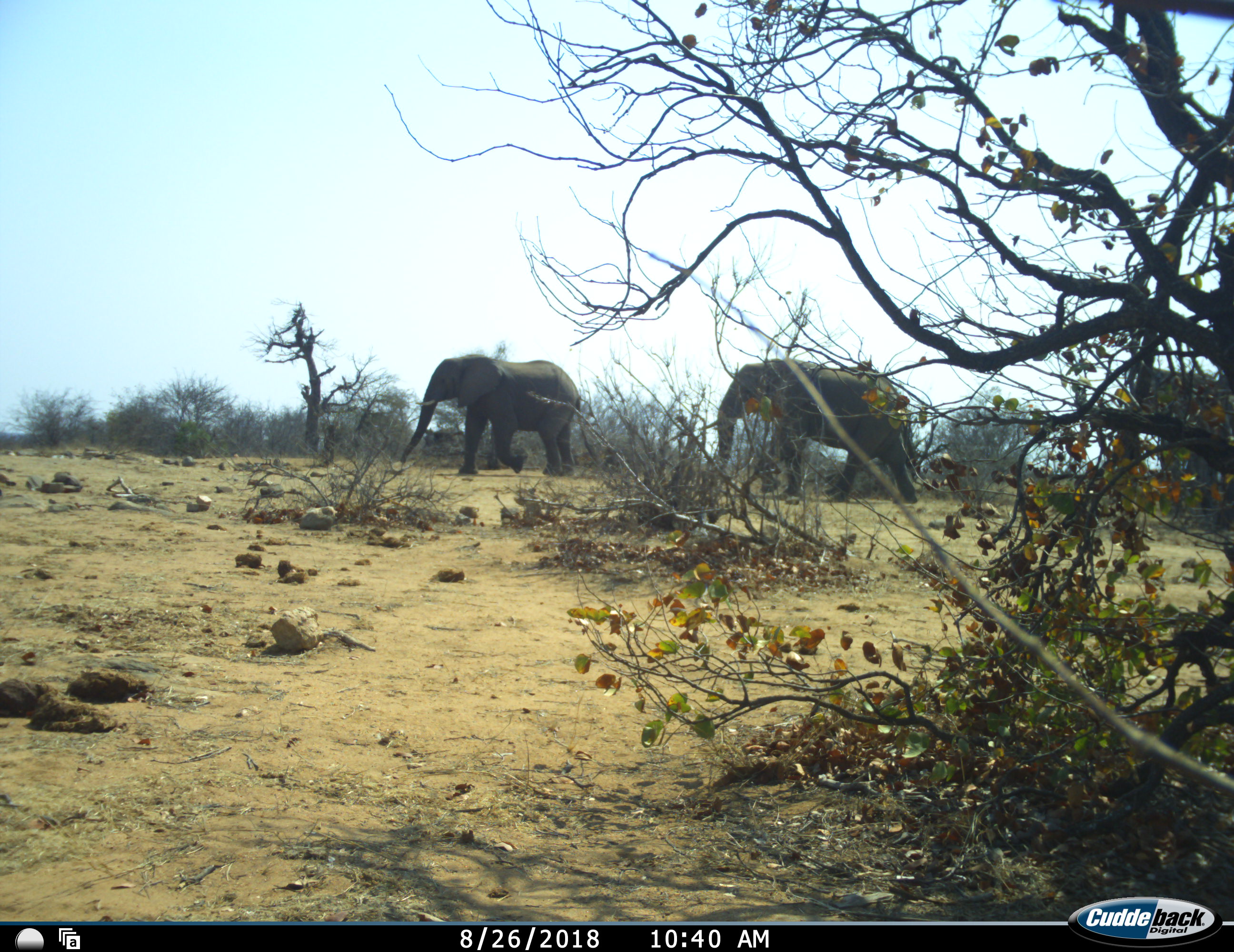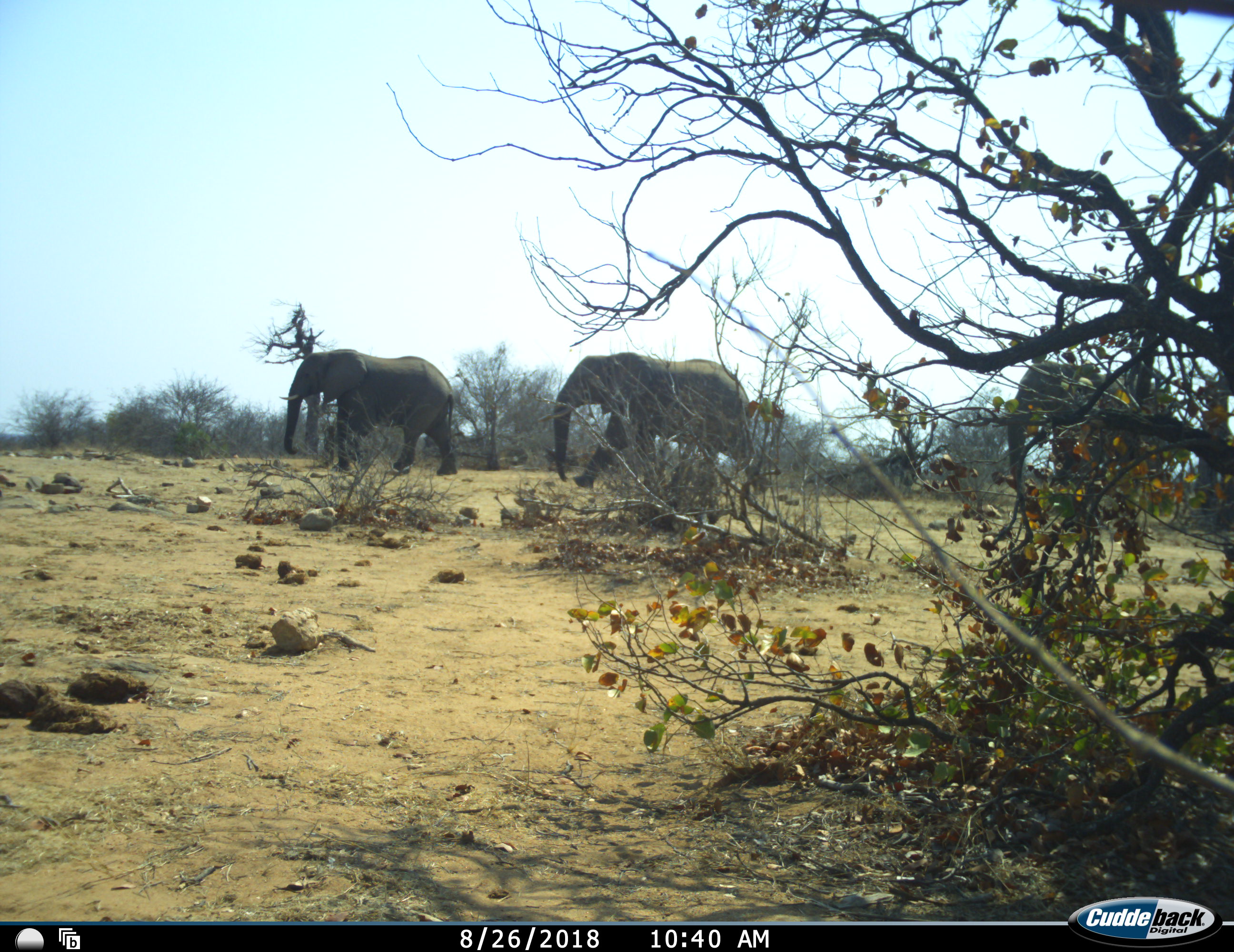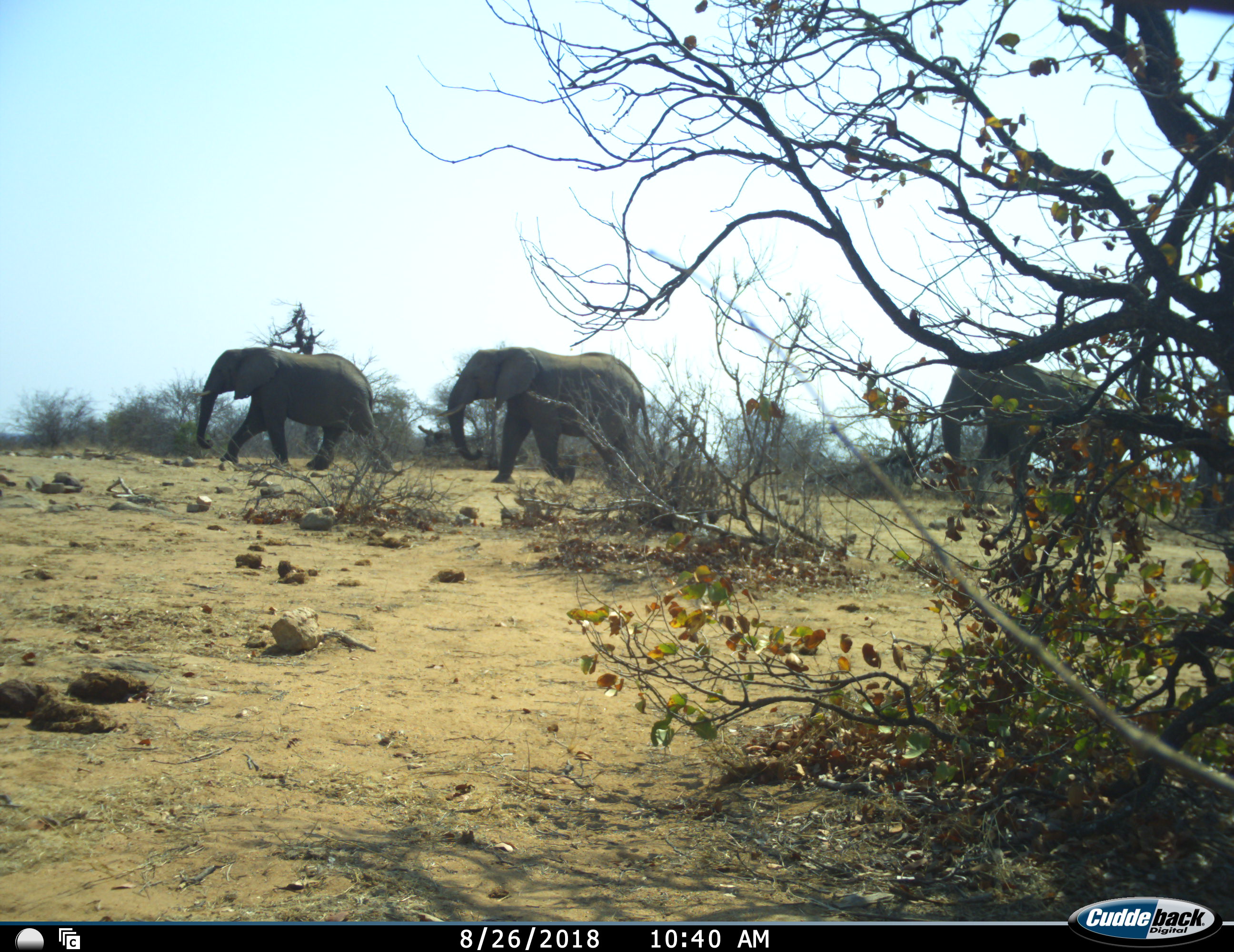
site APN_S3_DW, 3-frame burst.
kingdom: Animalia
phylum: Chordata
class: Mammalia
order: Proboscidea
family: Elephantidae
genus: Loxodonta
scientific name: Loxodonta africana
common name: african bush elephant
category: elephant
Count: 3.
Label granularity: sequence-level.